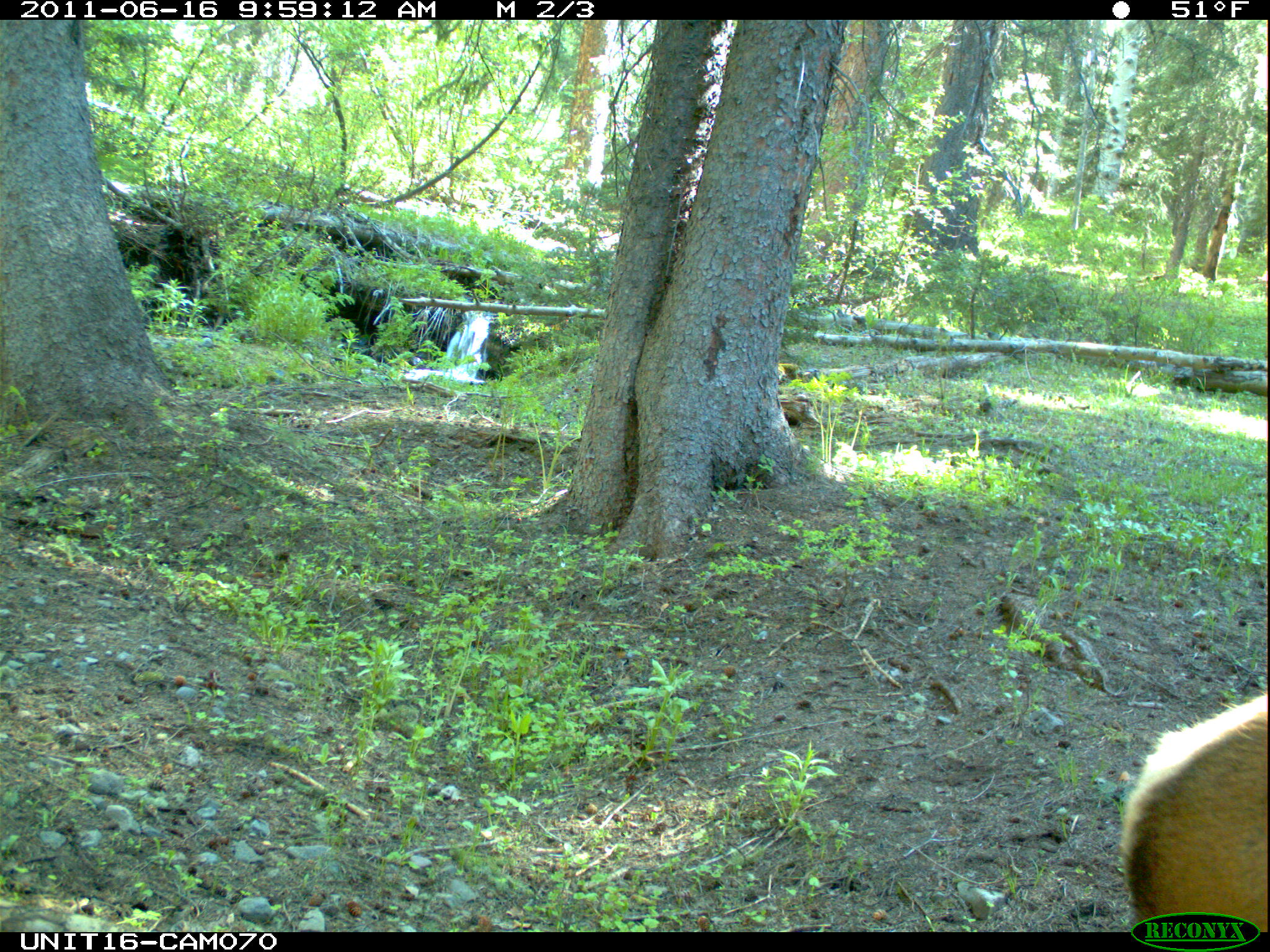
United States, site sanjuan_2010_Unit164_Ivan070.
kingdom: Animalia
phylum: Chordata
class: Mammalia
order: Artiodactyla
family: Cervidae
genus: Cervus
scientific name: Cervus elaphus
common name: red deer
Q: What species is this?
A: Cervus elaphus (red deer).